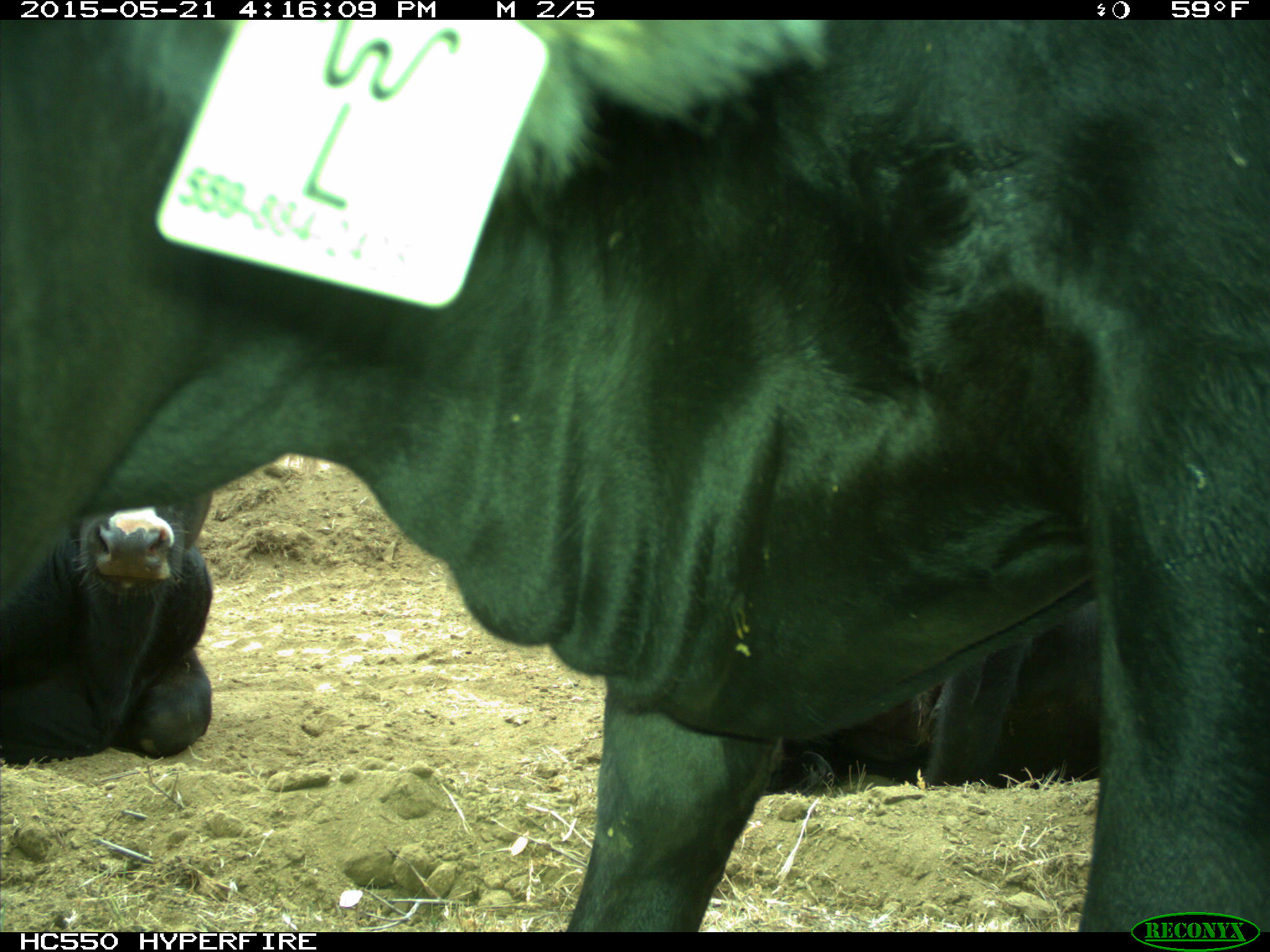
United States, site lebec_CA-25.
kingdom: Animalia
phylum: Chordata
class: Mammalia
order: Artiodactyla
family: Bovidae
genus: Bos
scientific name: Bos taurus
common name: domestic cow